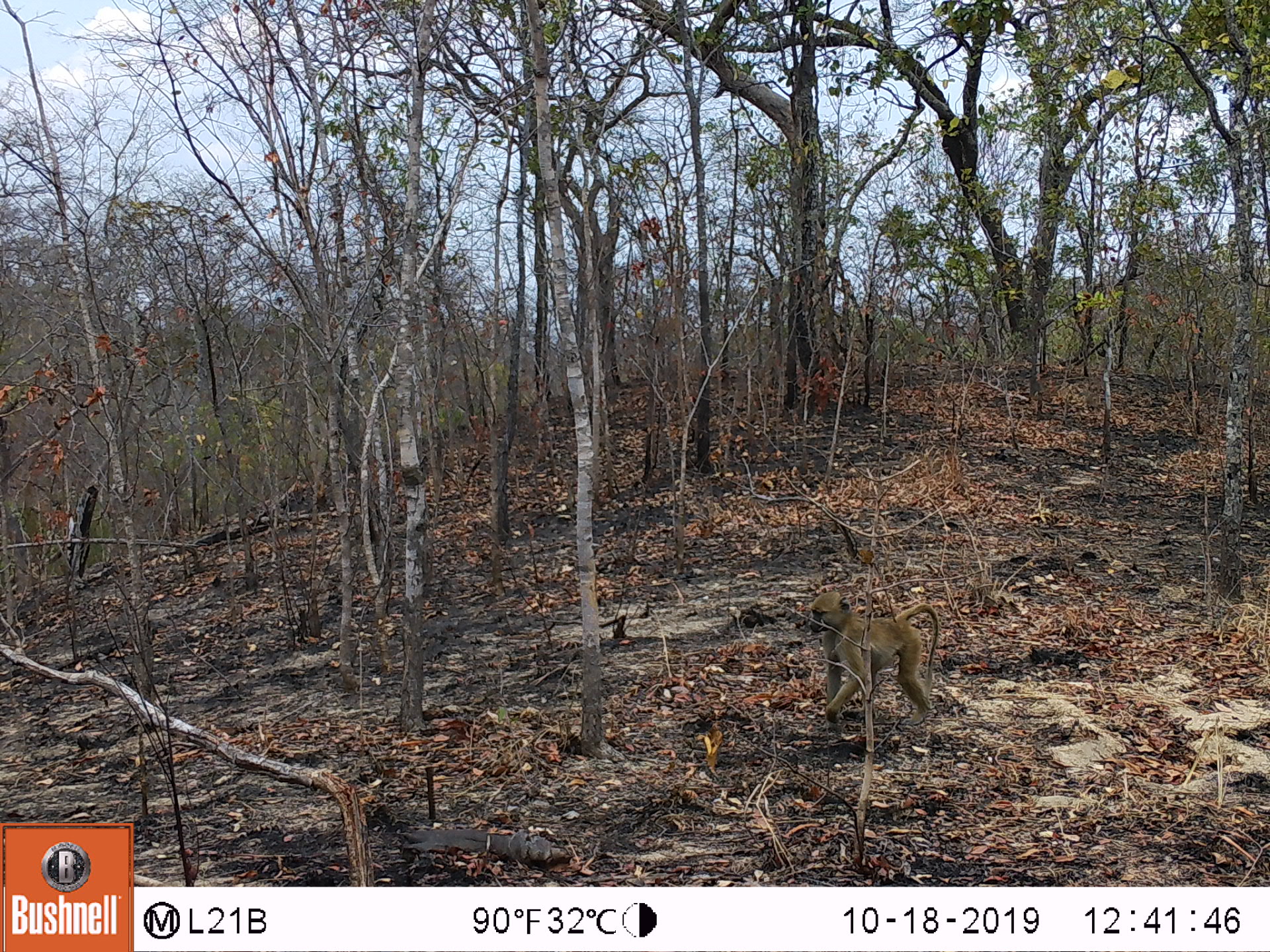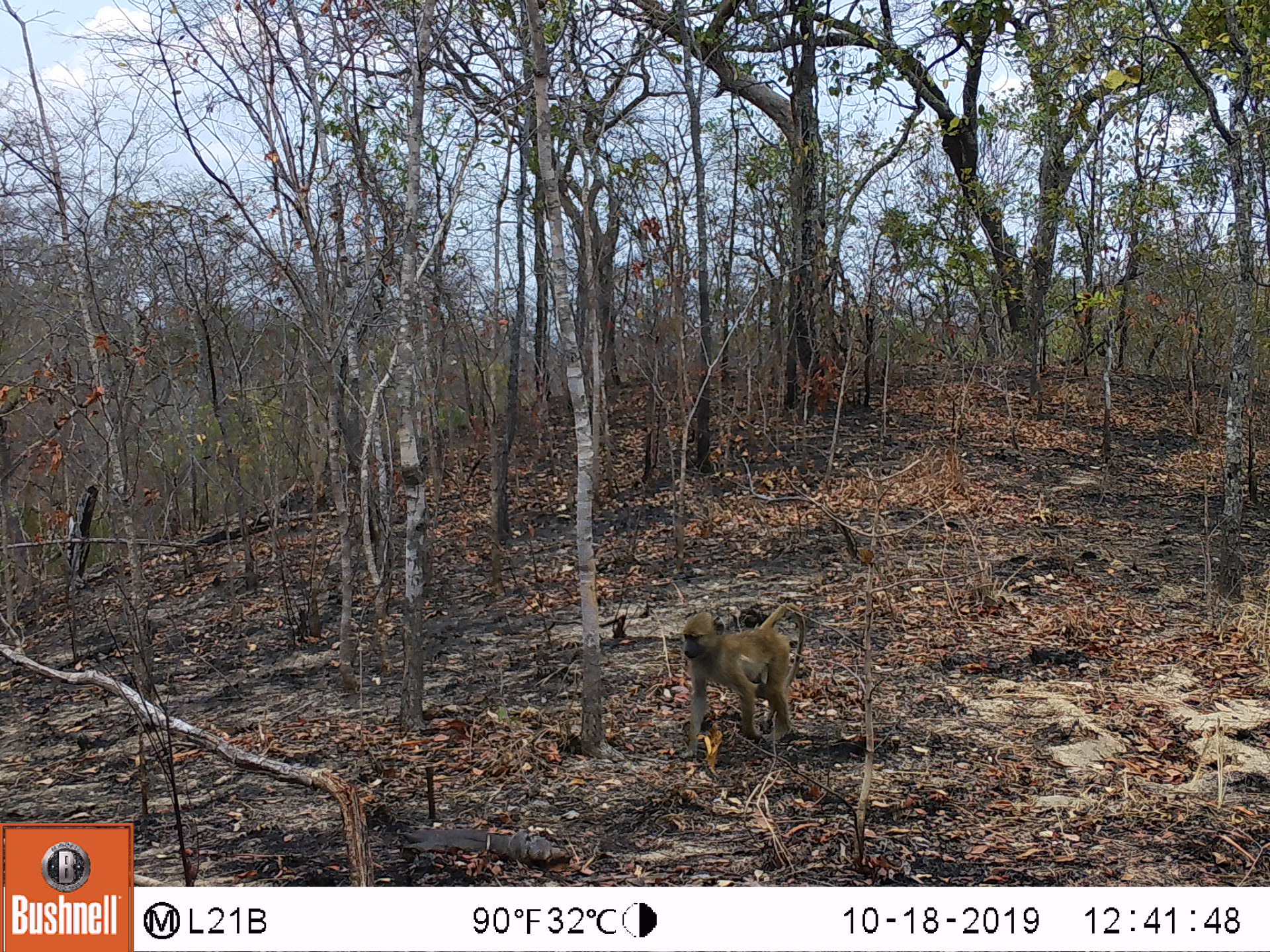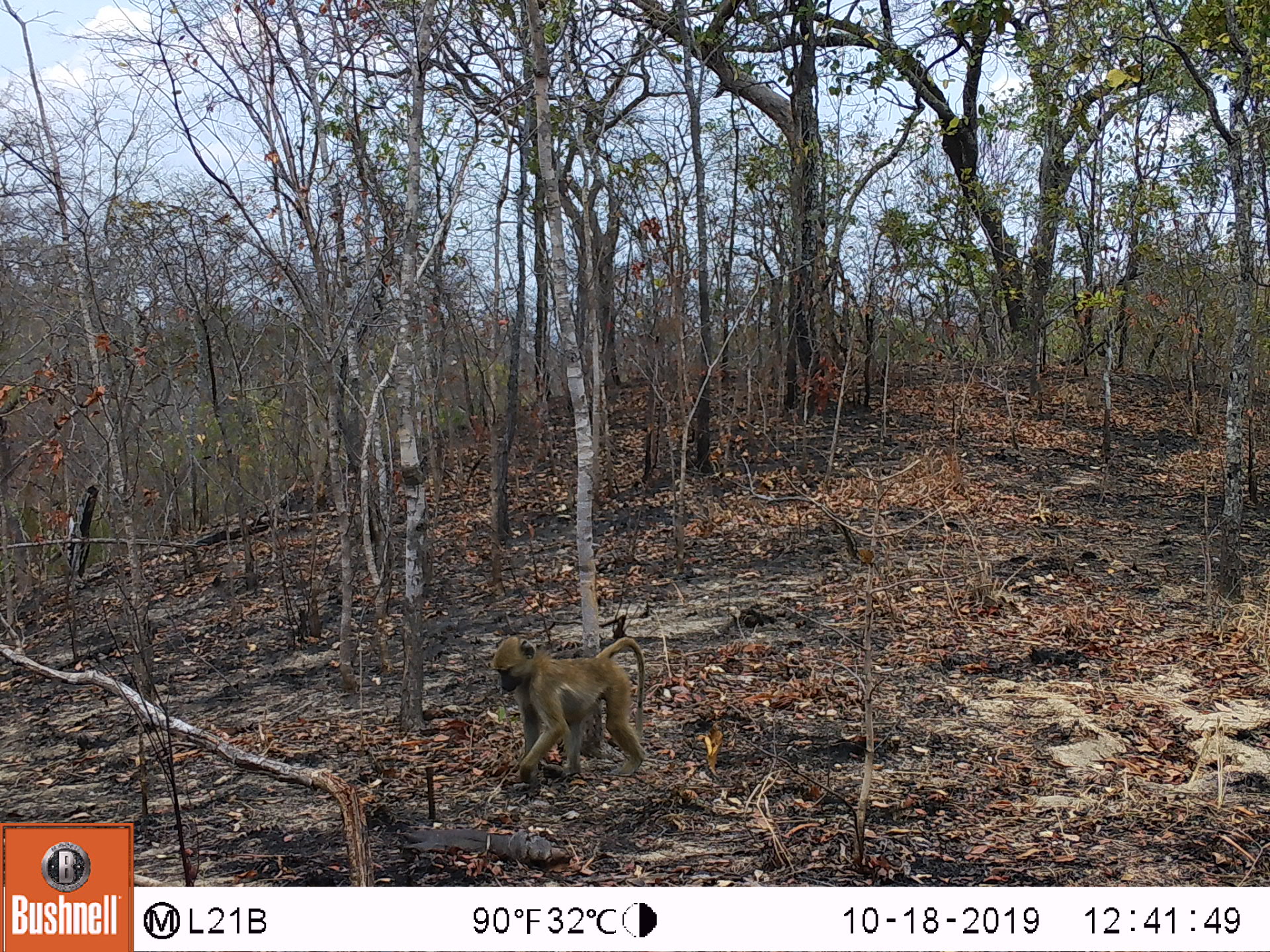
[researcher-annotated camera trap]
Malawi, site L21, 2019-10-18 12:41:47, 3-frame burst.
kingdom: Animalia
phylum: Chordata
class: Mammalia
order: Primates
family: Cercopithecidae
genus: Papio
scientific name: Papio cynocephalus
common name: yellow baboon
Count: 1.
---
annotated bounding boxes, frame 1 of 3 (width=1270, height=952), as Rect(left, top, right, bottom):
yellow baboon: Rect(798, 584, 943, 740)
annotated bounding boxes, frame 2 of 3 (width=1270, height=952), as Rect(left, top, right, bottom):
yellow baboon: Rect(681, 601, 808, 762)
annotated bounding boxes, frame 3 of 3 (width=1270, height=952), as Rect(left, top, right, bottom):
yellow baboon: Rect(486, 633, 649, 784)